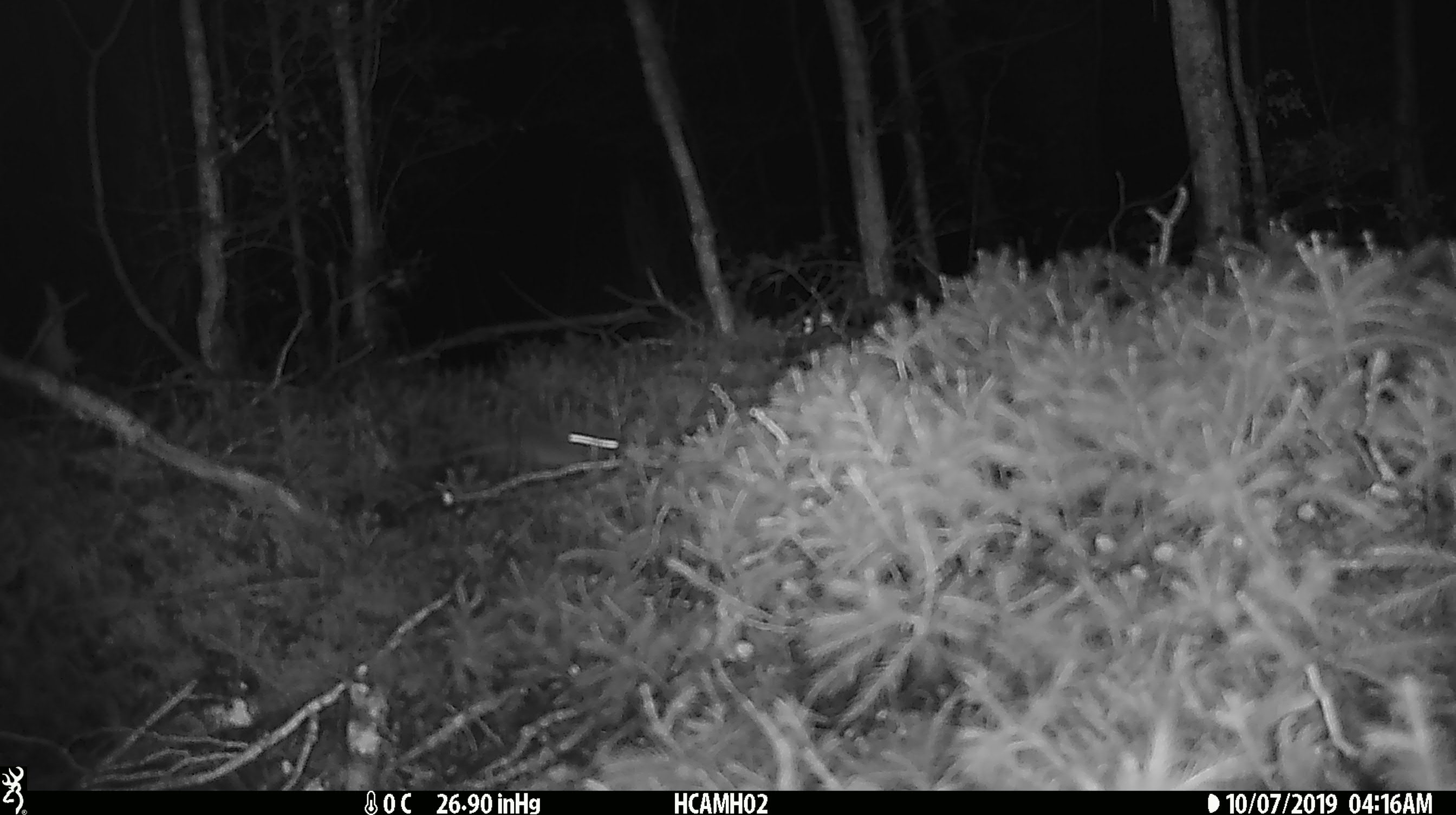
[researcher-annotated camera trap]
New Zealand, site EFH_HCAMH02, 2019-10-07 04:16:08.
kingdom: Animalia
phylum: Chordata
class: Mammalia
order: Rodentia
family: Muridae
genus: Mus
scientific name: Mus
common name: mouse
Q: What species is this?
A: Mouse (Mus).